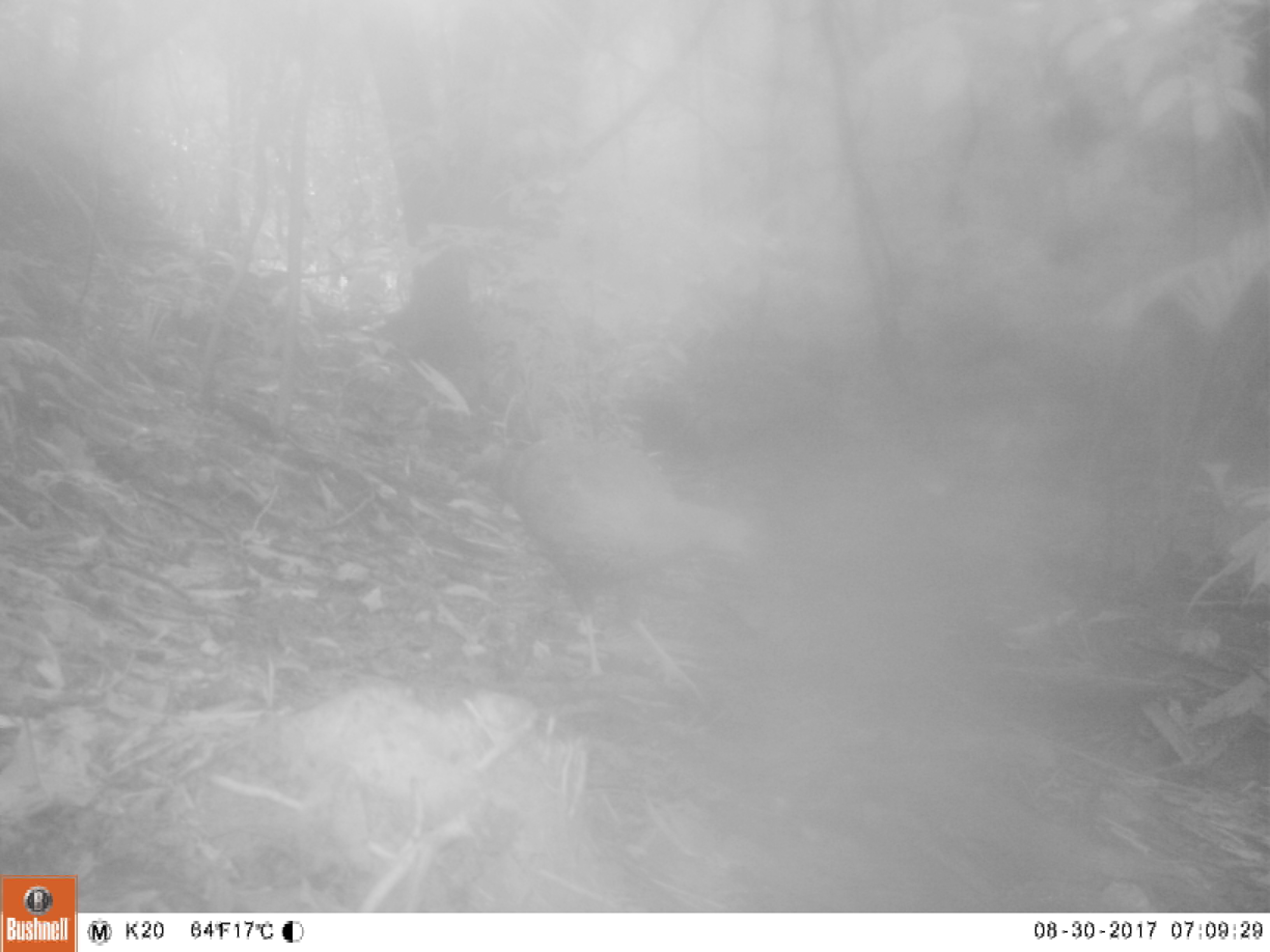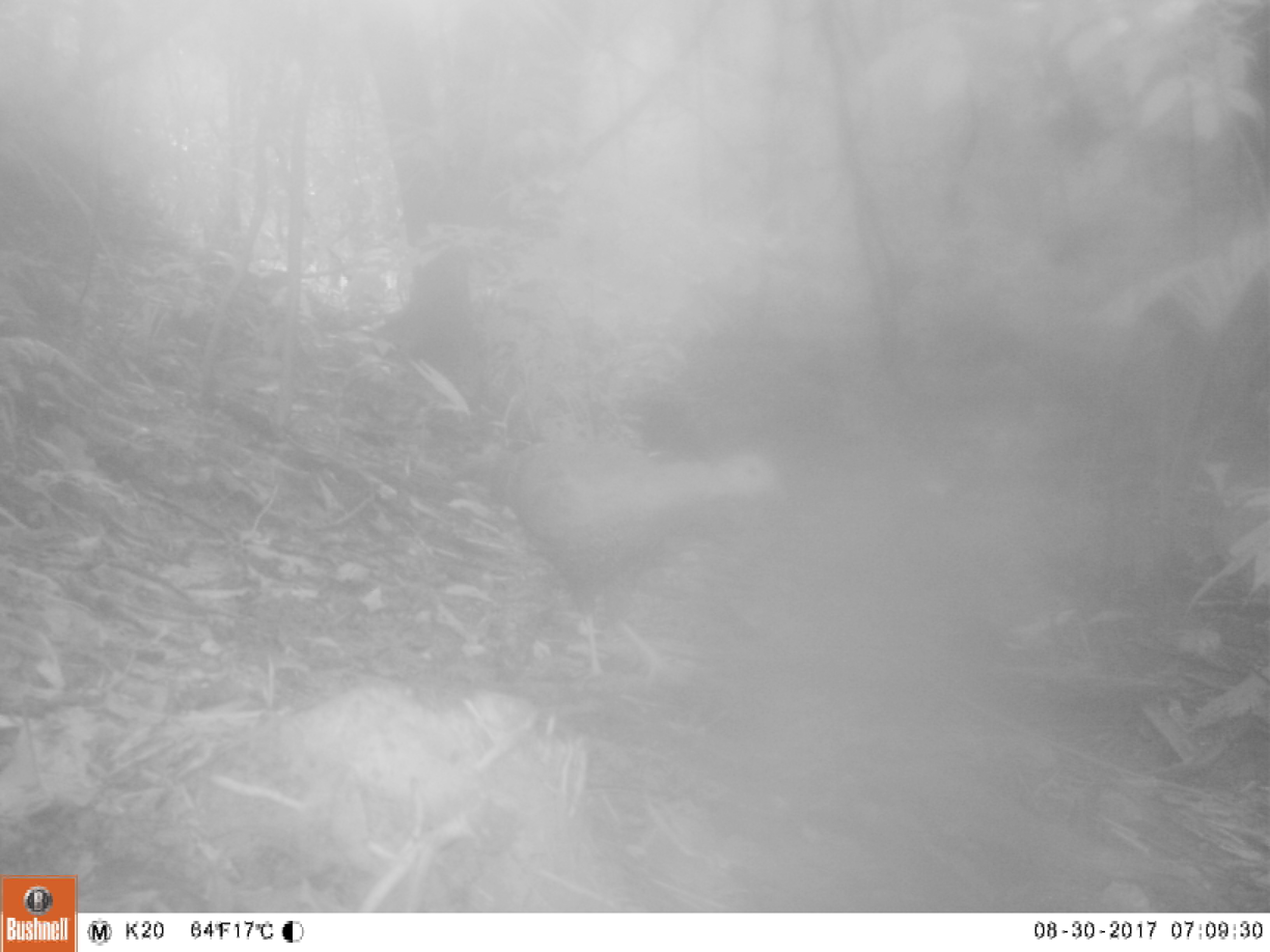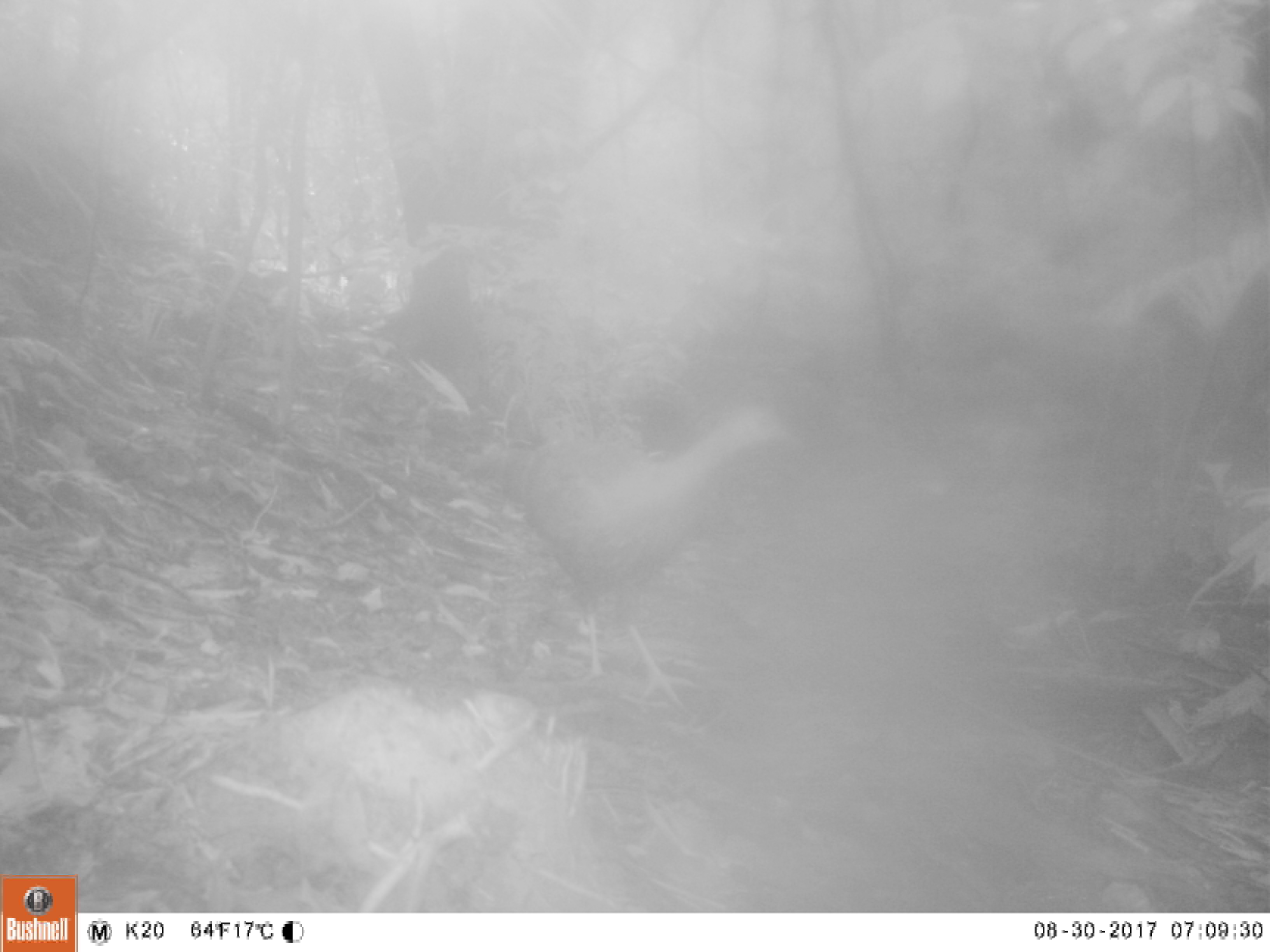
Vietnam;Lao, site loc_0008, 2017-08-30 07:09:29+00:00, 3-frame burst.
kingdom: Animalia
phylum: Chordata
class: Aves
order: Galliformes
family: Phasianidae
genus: Lophura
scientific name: Lophura nycthemera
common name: silver pheasant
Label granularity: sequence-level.